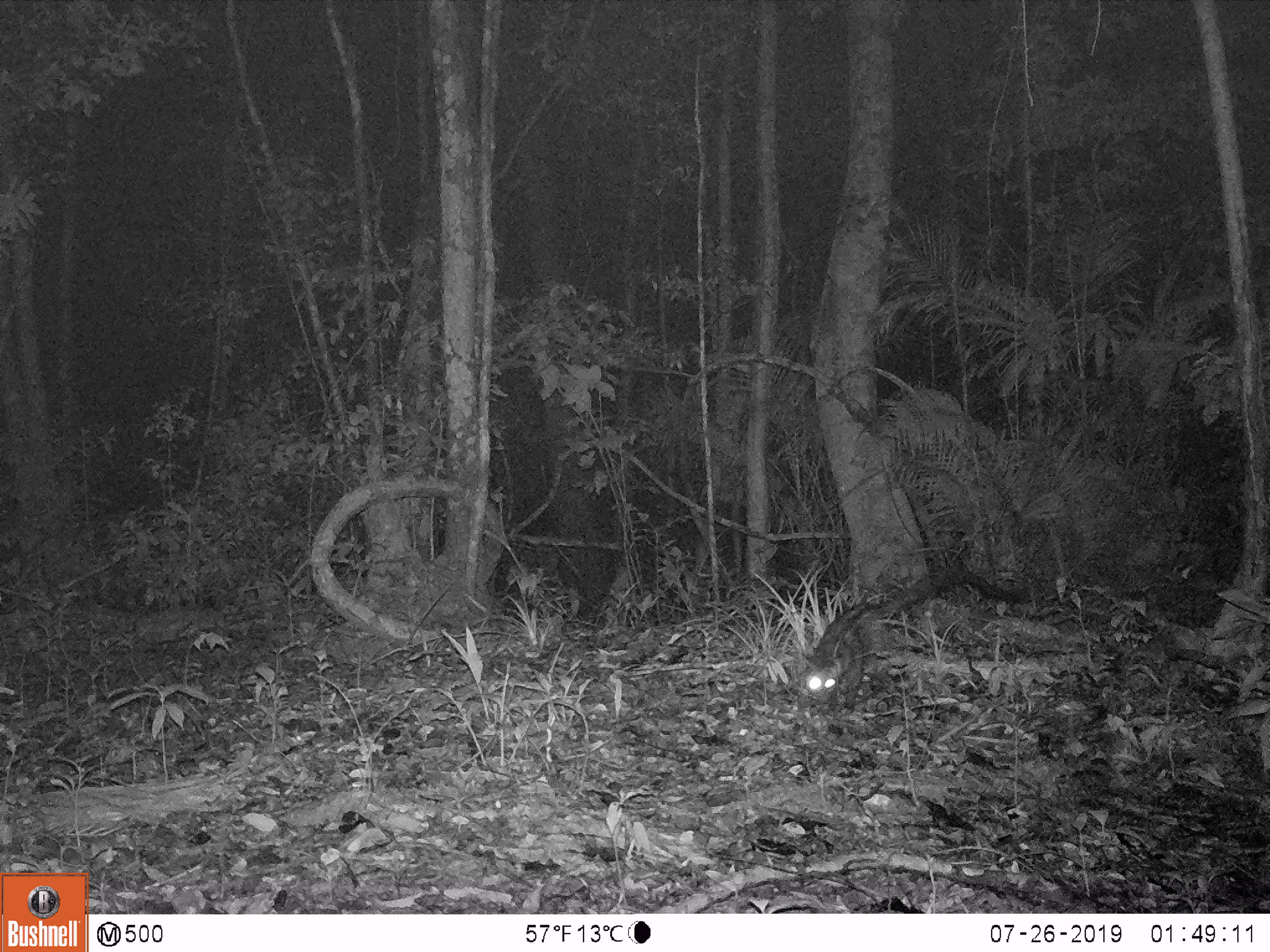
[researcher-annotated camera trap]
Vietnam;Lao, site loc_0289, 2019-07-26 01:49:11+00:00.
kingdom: Animalia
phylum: Chordata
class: Mammalia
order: Carnivora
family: Viverridae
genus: Paradoxurus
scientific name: Paradoxurus hermaphroditus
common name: common palm civet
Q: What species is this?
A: Common palm civet (Paradoxurus hermaphroditus).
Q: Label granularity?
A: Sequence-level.